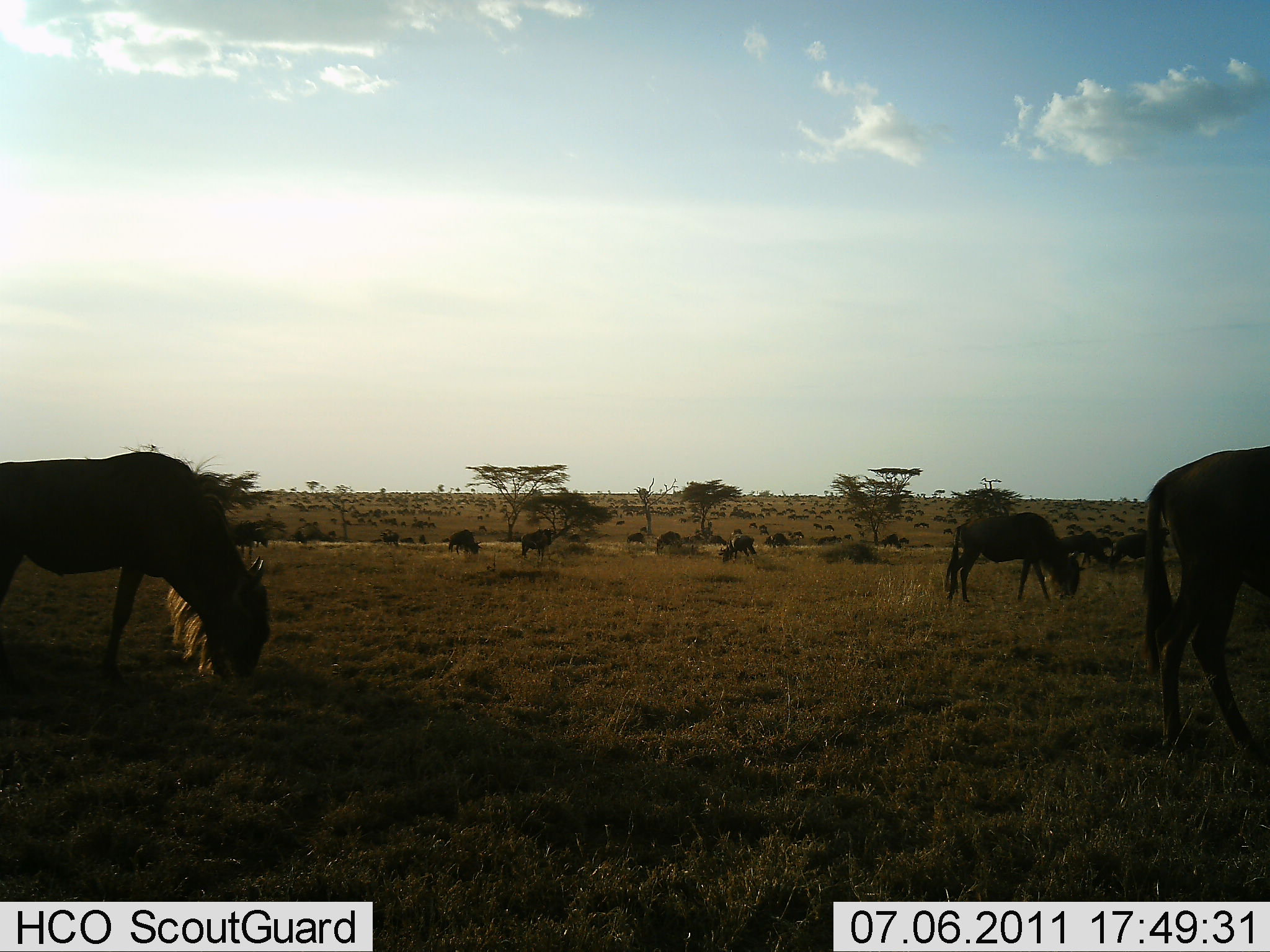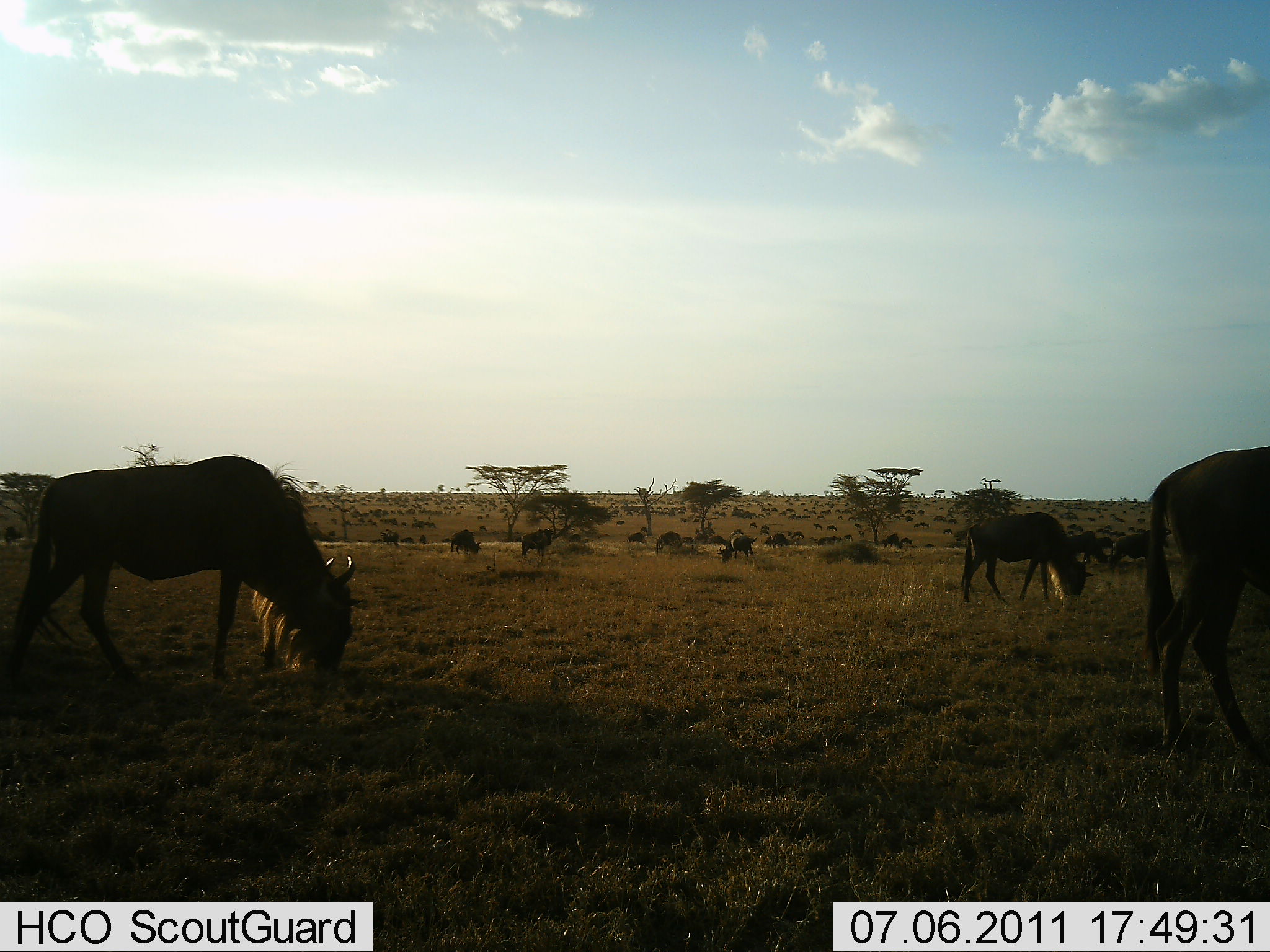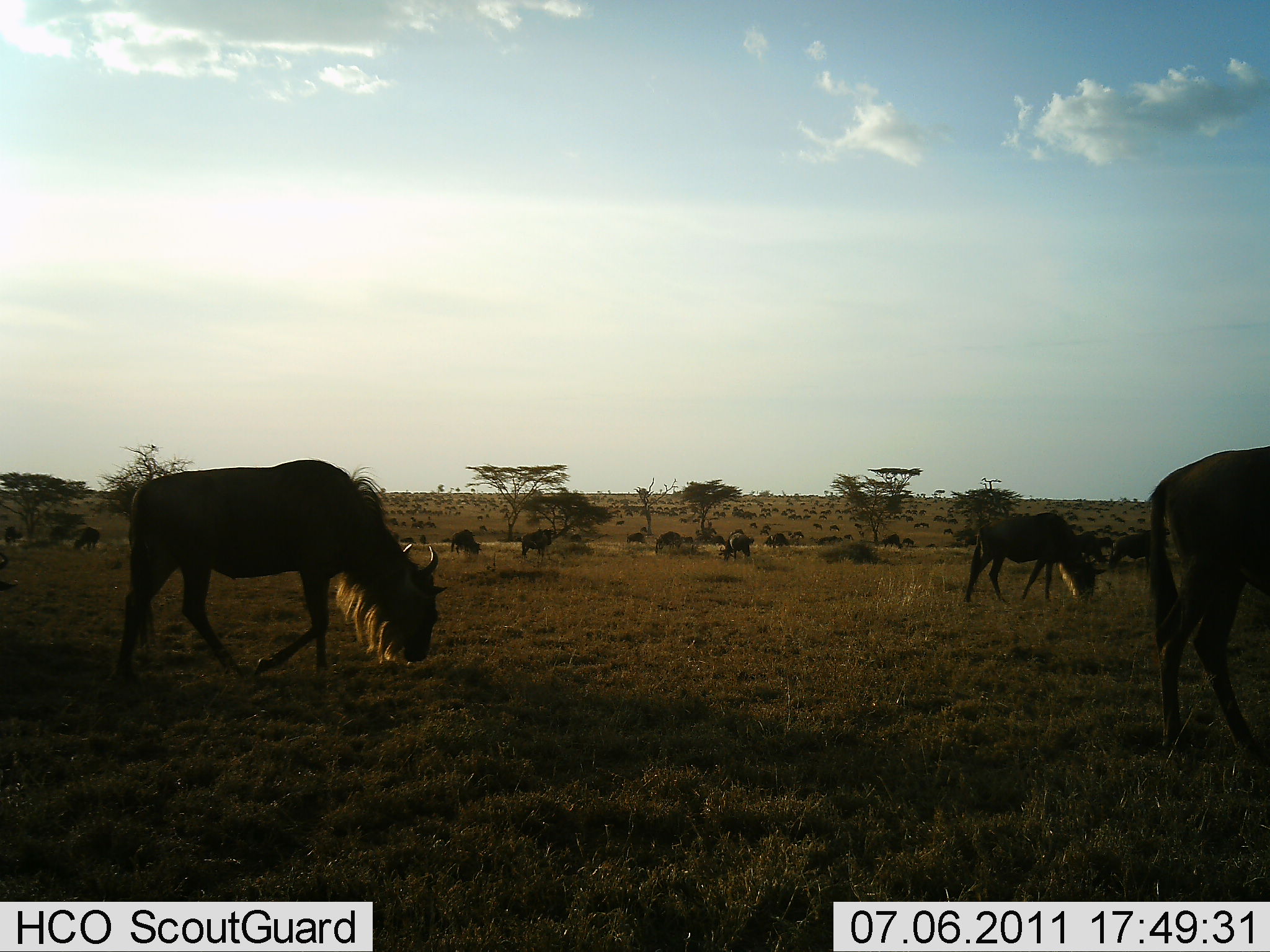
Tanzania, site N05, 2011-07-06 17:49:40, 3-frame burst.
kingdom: Animalia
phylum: Chordata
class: Mammalia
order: Artiodactyla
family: Bovidae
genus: Connochaetes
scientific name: Connochaetes taurinus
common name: blue wildebeest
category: wildebeest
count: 7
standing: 20%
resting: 10%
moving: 50%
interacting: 10%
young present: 0%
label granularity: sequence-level